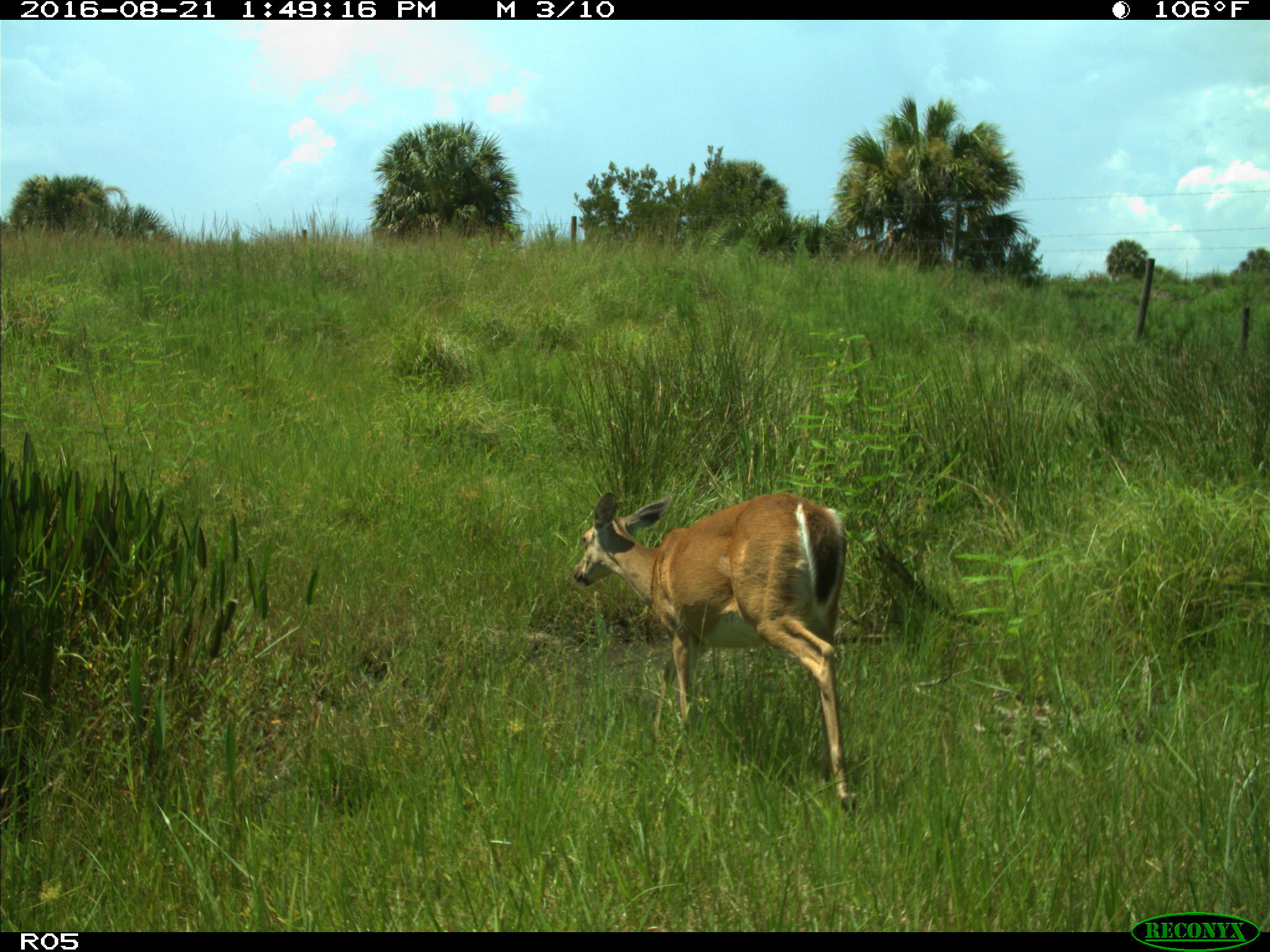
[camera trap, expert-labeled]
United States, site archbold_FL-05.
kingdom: Animalia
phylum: Chordata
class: Mammalia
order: Artiodactyla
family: Cervidae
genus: Odocoileus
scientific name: Odocoileus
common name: deer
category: unidentified deer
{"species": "unidentified deer (deer) (Odocoileus)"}